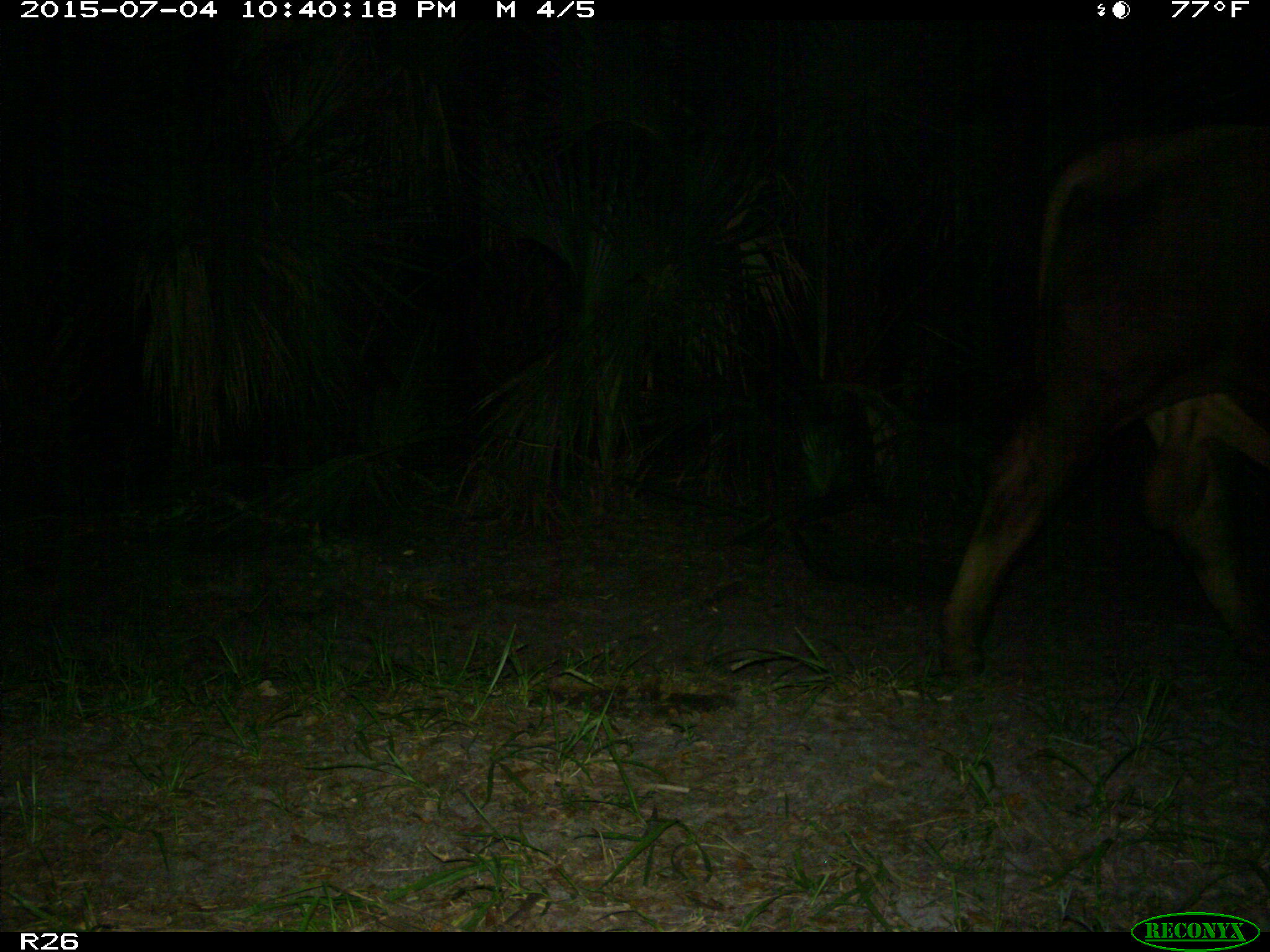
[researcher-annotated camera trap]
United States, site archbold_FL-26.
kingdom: Animalia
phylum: Chordata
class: Mammalia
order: Artiodactyla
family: Bovidae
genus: Bos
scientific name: Bos taurus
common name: domestic cow